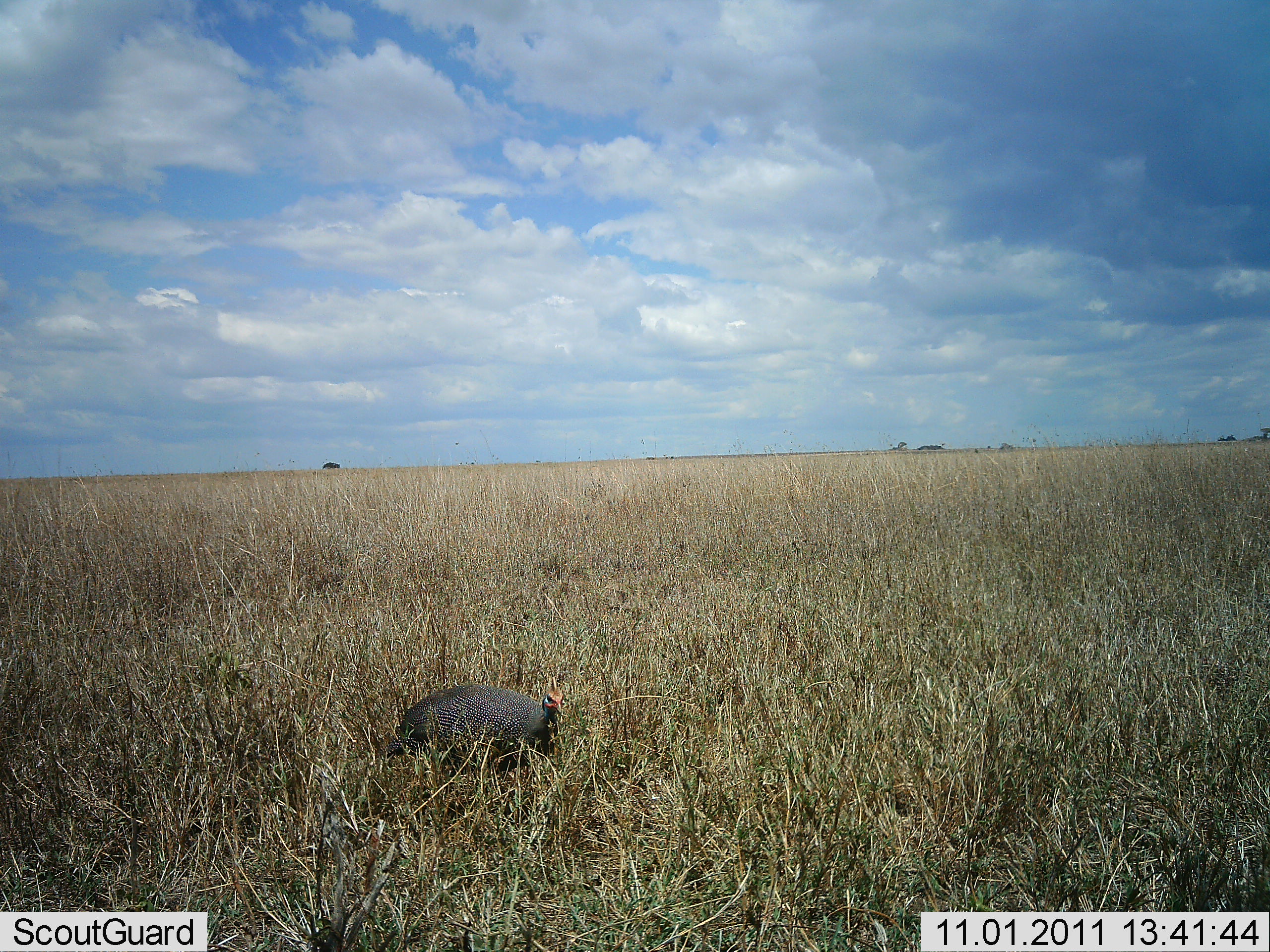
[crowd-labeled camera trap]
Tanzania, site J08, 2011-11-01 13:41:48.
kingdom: Animalia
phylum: Chordata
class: Aves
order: Galliformes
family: Numididae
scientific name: Numididae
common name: guinea fowl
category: guineafowl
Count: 1.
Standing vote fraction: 33%.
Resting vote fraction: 42%.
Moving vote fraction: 8%.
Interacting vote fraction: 0%.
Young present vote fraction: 0%.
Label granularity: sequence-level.